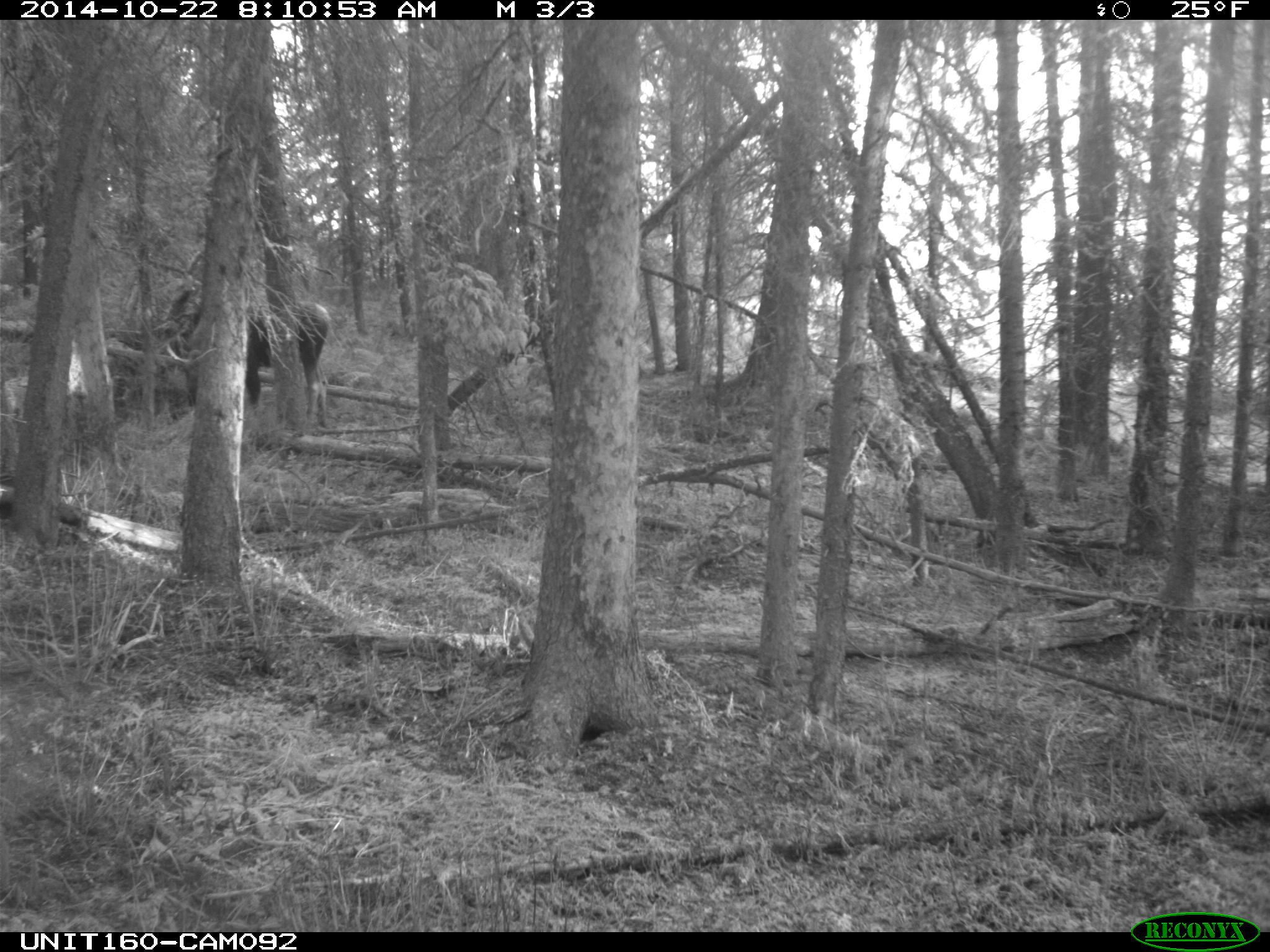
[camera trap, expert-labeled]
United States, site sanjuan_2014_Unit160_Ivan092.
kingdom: Animalia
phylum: Chordata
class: Mammalia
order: Artiodactyla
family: Cervidae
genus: Alces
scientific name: Alces alces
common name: moose